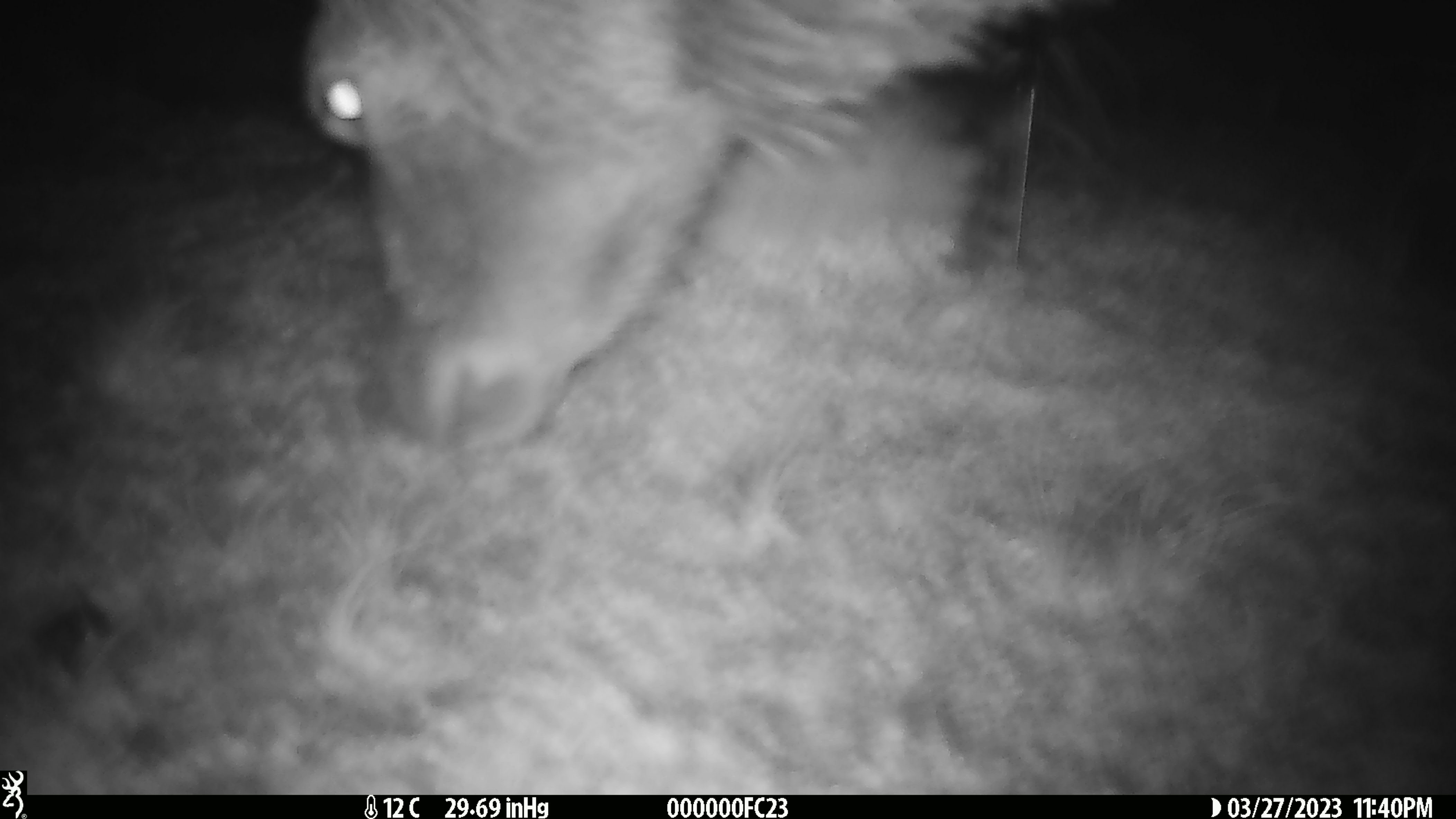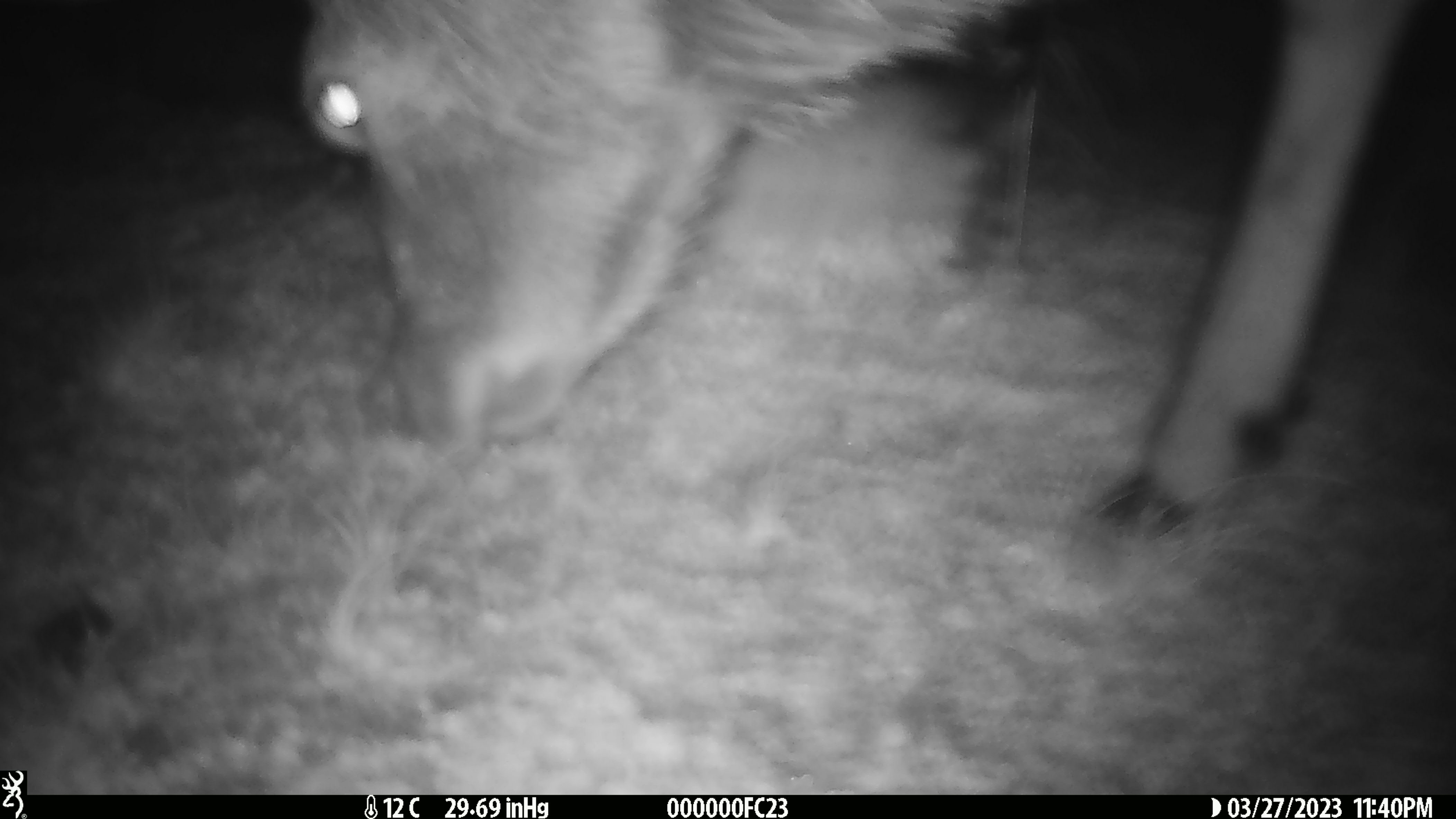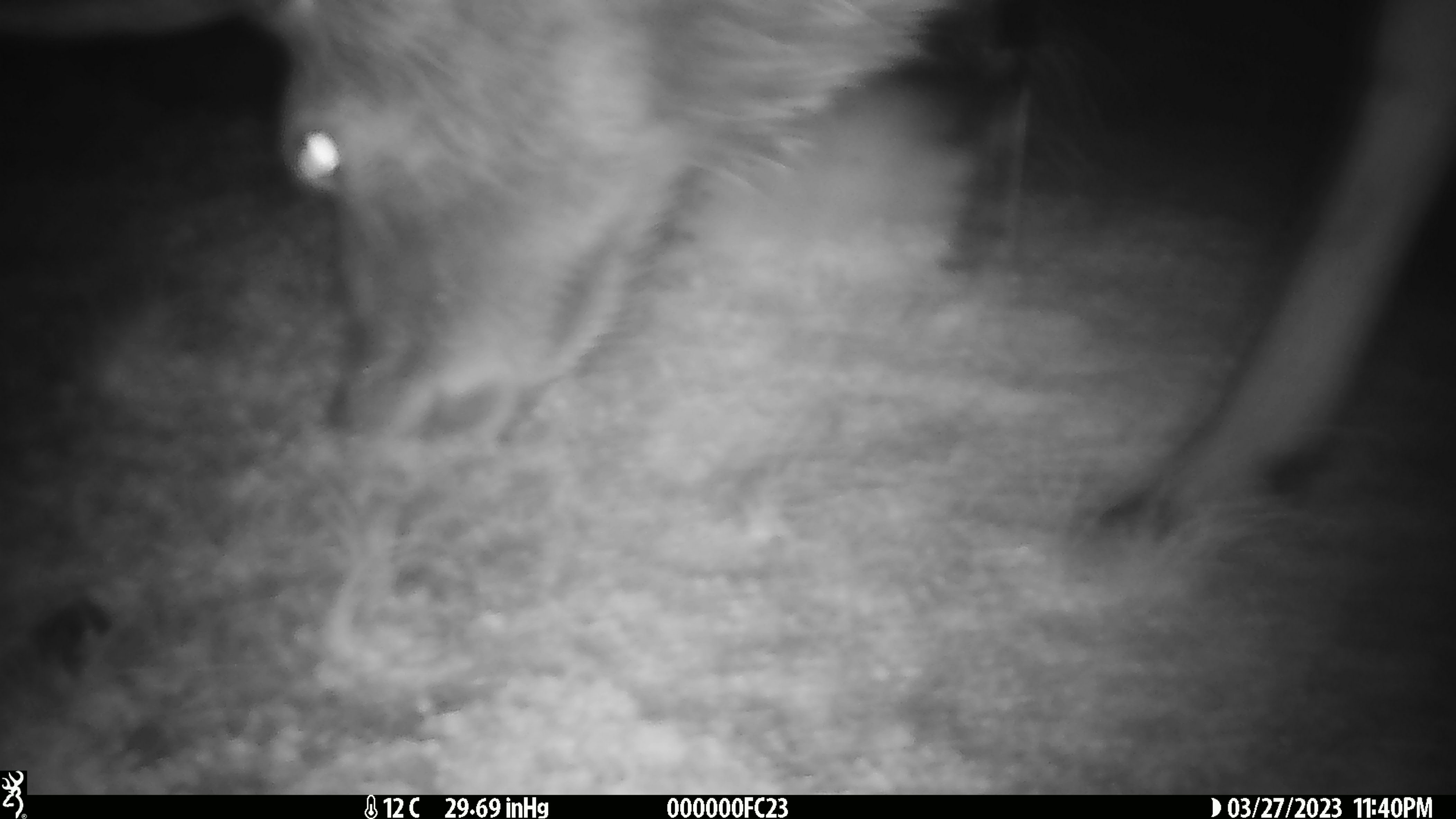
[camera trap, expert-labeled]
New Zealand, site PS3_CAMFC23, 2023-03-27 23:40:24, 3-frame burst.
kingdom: Animalia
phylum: Chordata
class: Mammalia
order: Artiodactyla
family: Cervidae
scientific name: Cervidae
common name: deer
Deer (Cervidae).